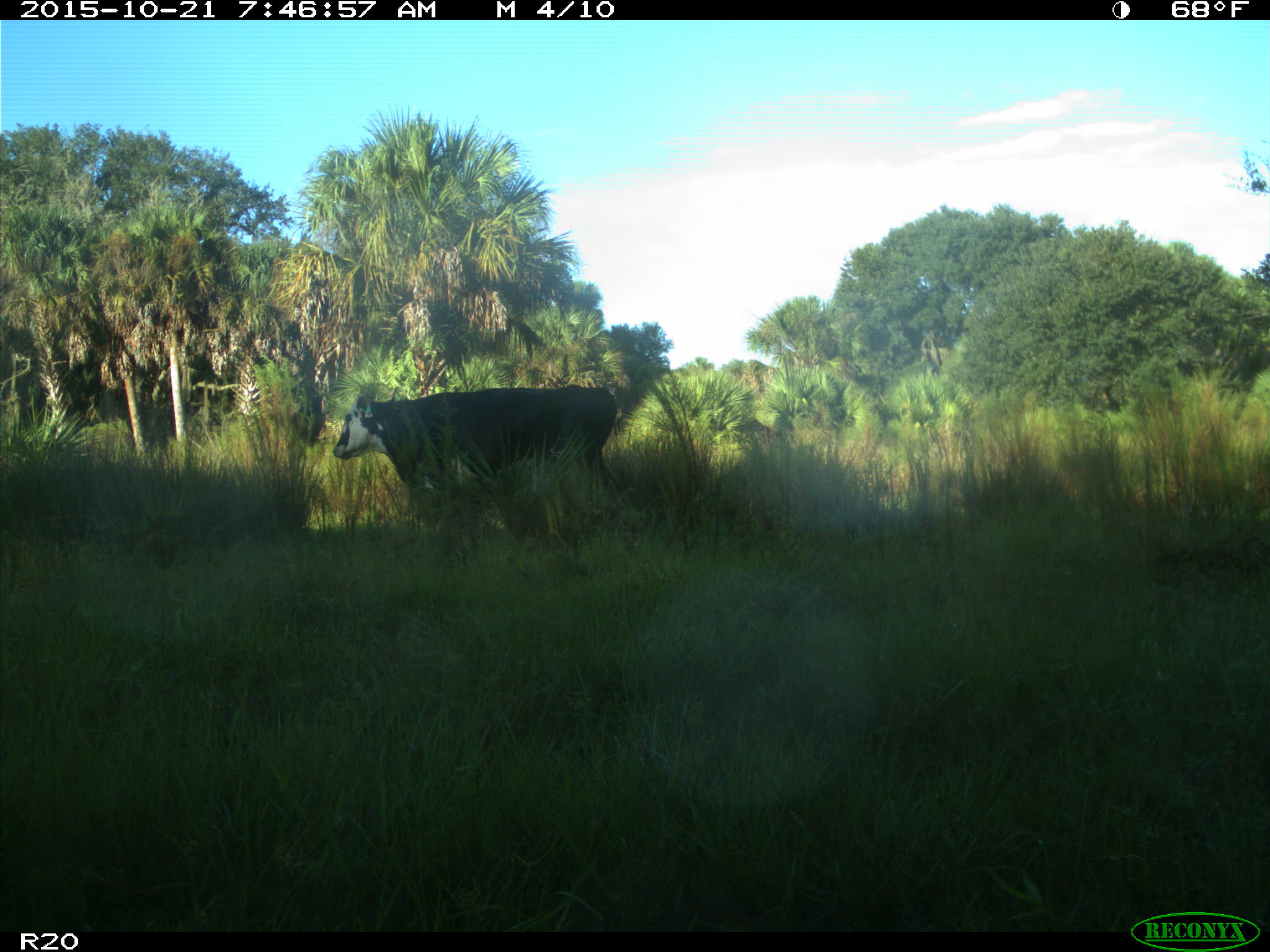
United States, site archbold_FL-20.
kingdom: Animalia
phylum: Chordata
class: Mammalia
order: Artiodactyla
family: Bovidae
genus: Bos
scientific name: Bos taurus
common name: domestic cow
Bos taurus (domestic cow).